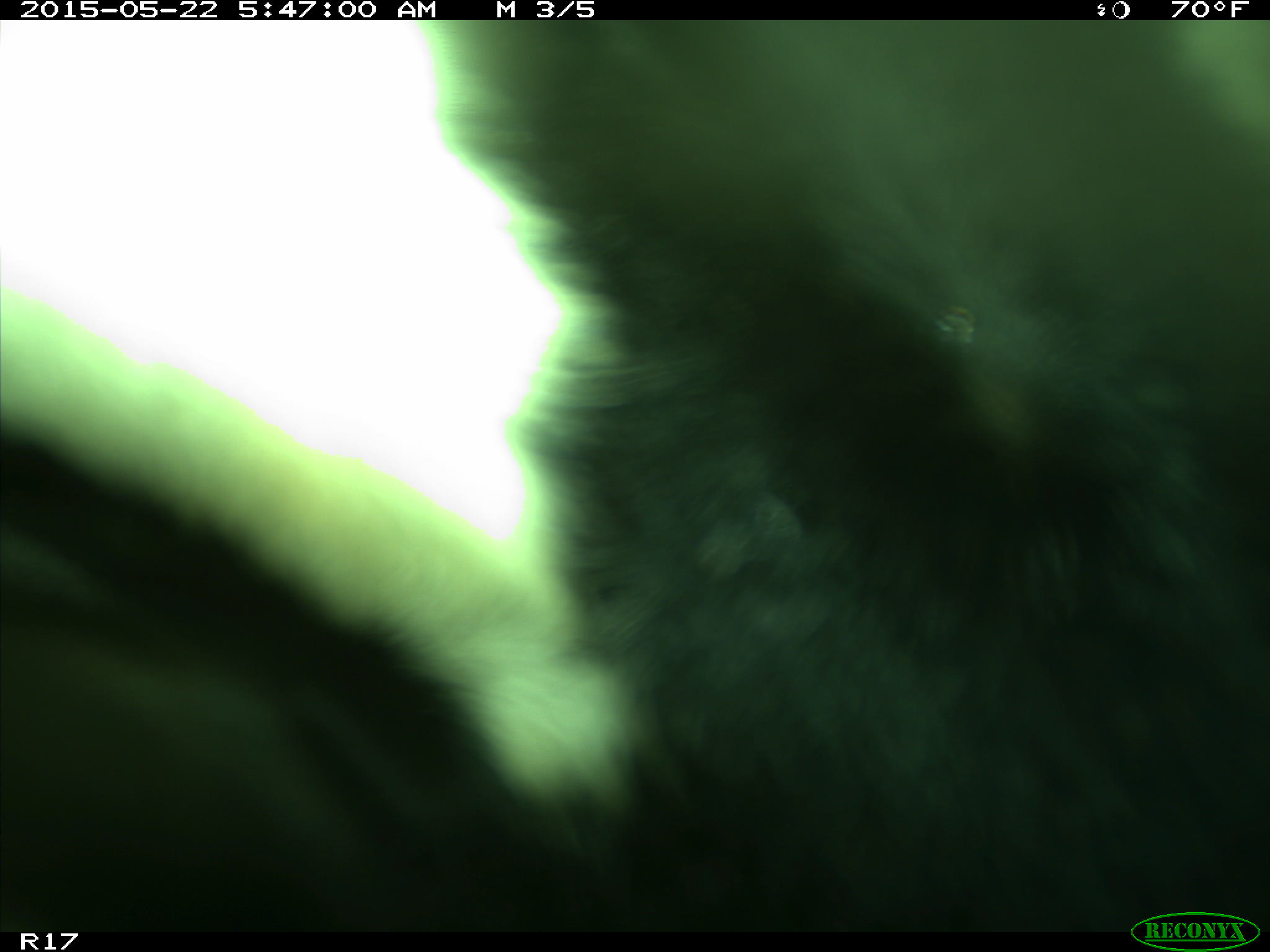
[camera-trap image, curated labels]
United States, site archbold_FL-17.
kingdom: Animalia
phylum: Chordata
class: Mammalia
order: Artiodactyla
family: Bovidae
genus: Bos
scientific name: Bos taurus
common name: domestic cow